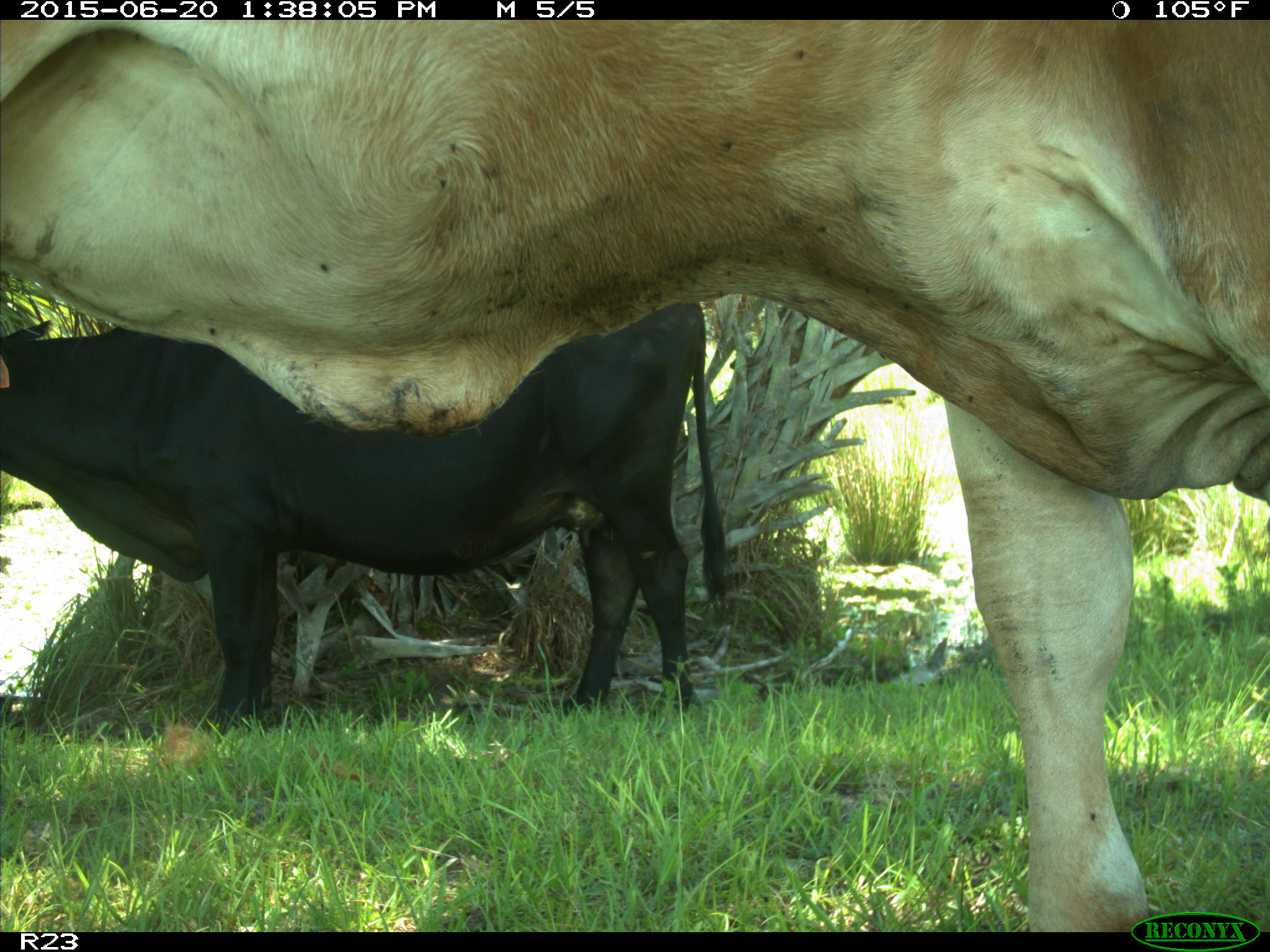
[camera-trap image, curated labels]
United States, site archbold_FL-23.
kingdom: Animalia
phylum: Chordata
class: Mammalia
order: Artiodactyla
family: Bovidae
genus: Bos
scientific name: Bos taurus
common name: domestic cow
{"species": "Bos taurus (domestic cow)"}